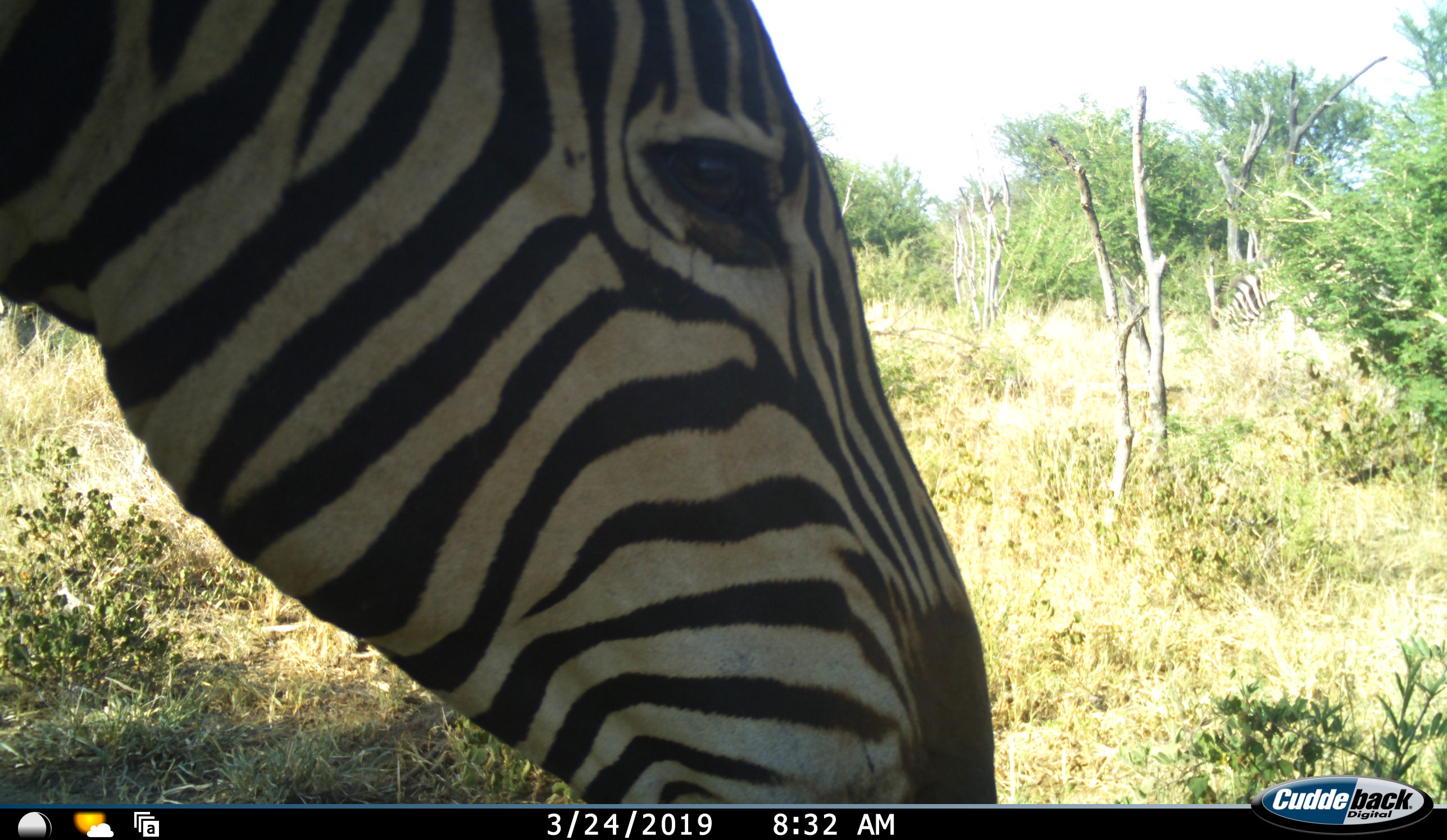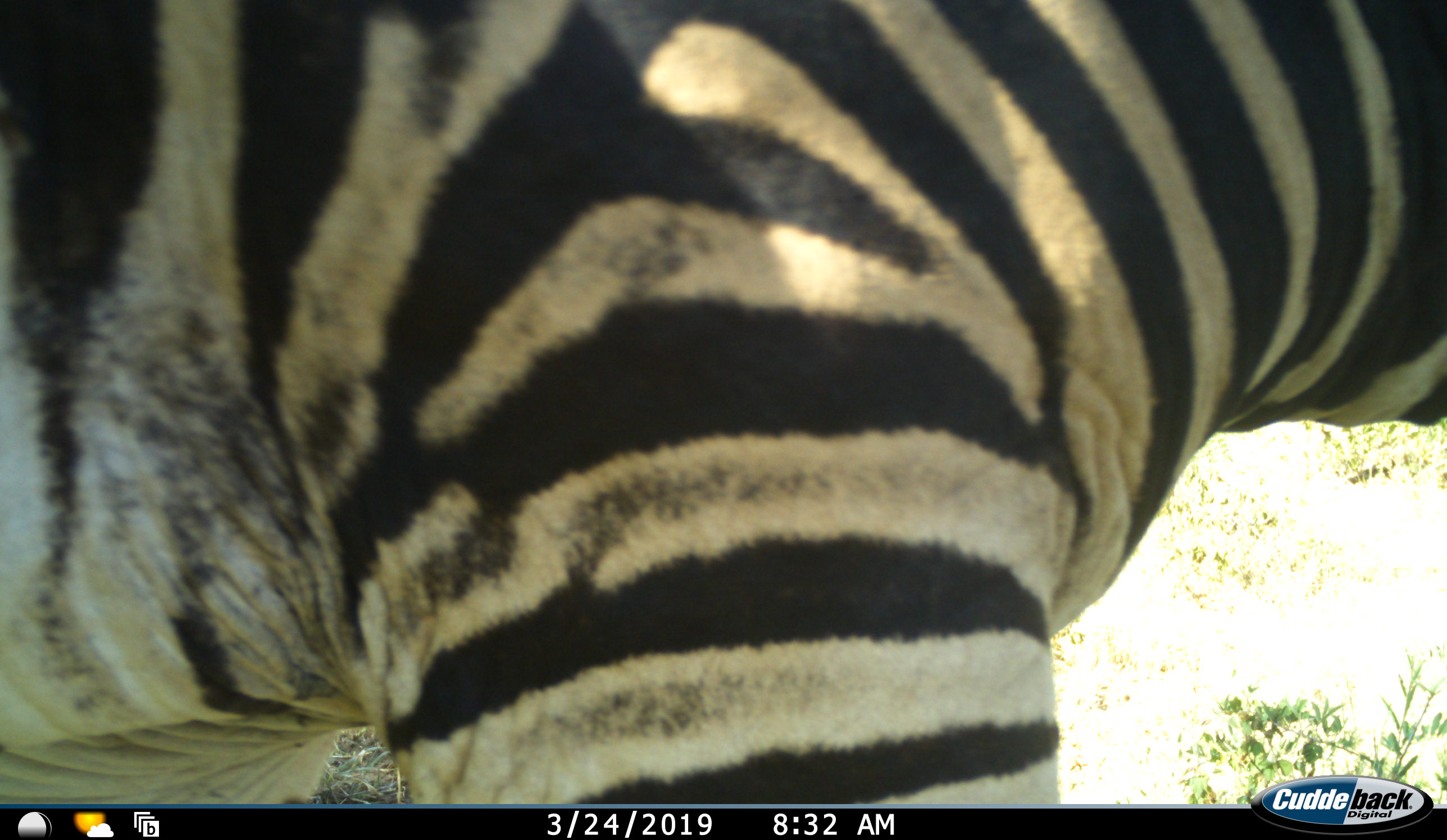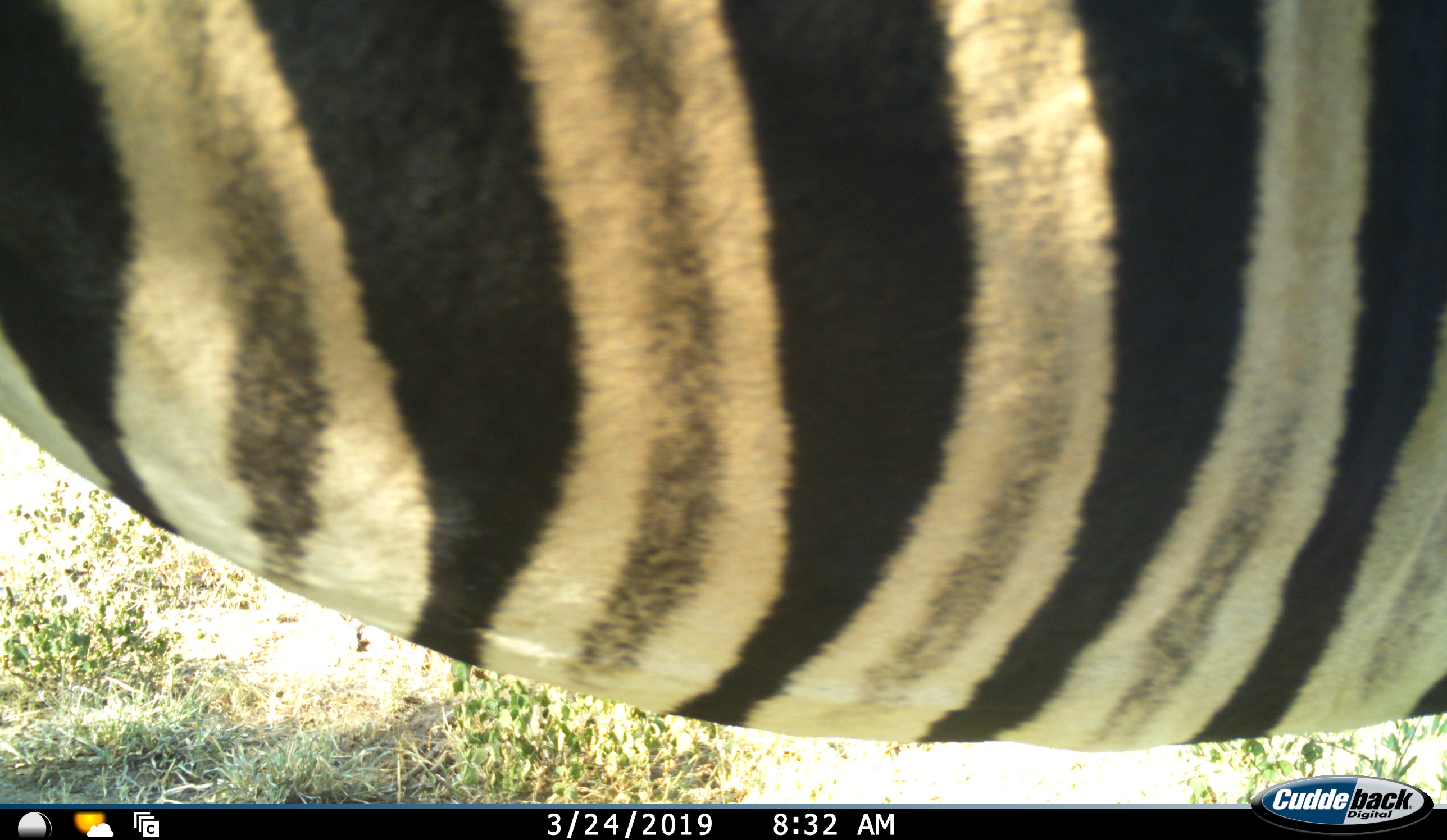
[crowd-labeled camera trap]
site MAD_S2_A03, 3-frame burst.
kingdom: Animalia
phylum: Chordata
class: Mammalia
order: Perissodactyla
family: Equidae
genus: Equus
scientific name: Equus quagga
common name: plains zebra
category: zebraplains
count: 1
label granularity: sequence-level